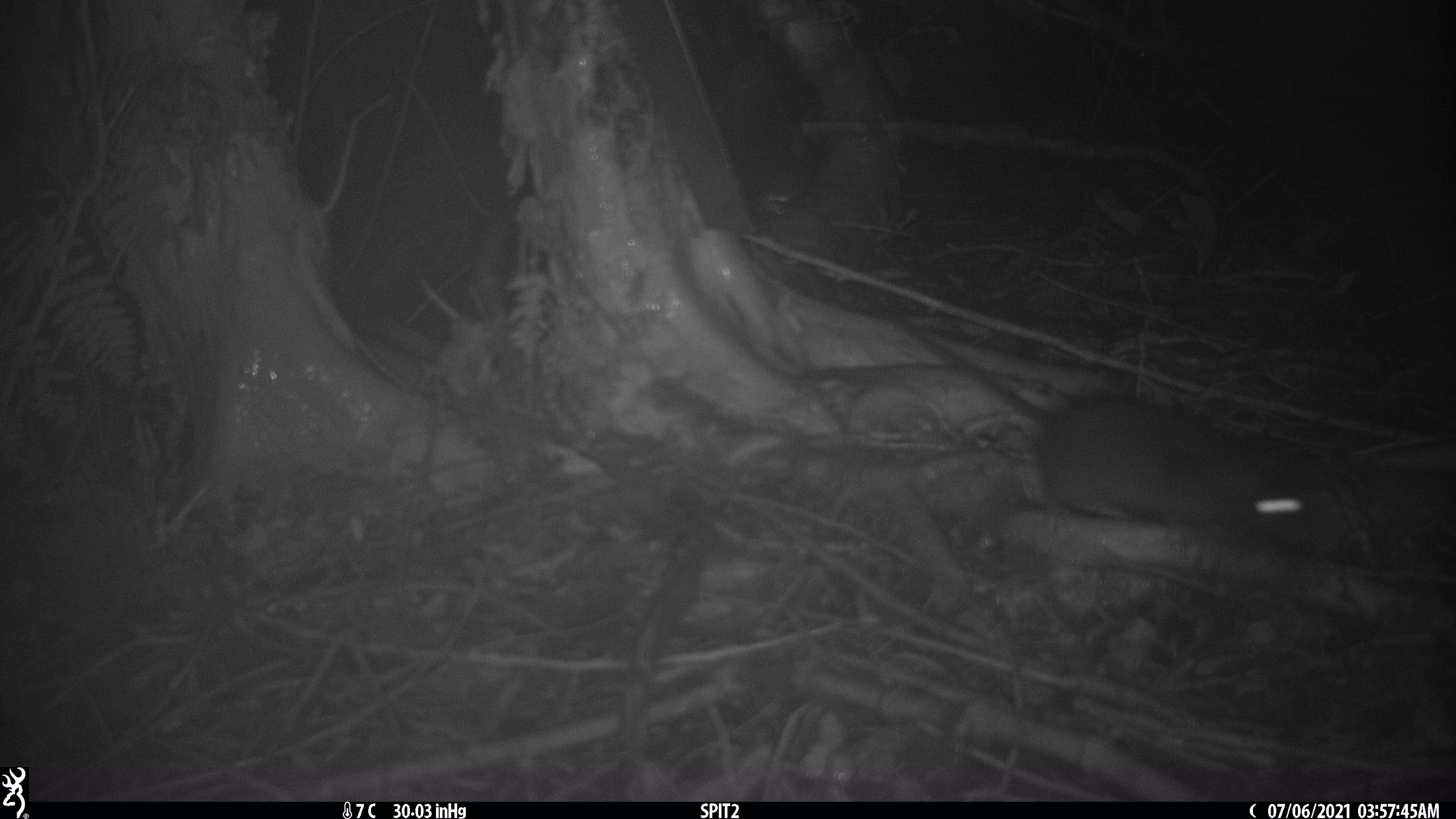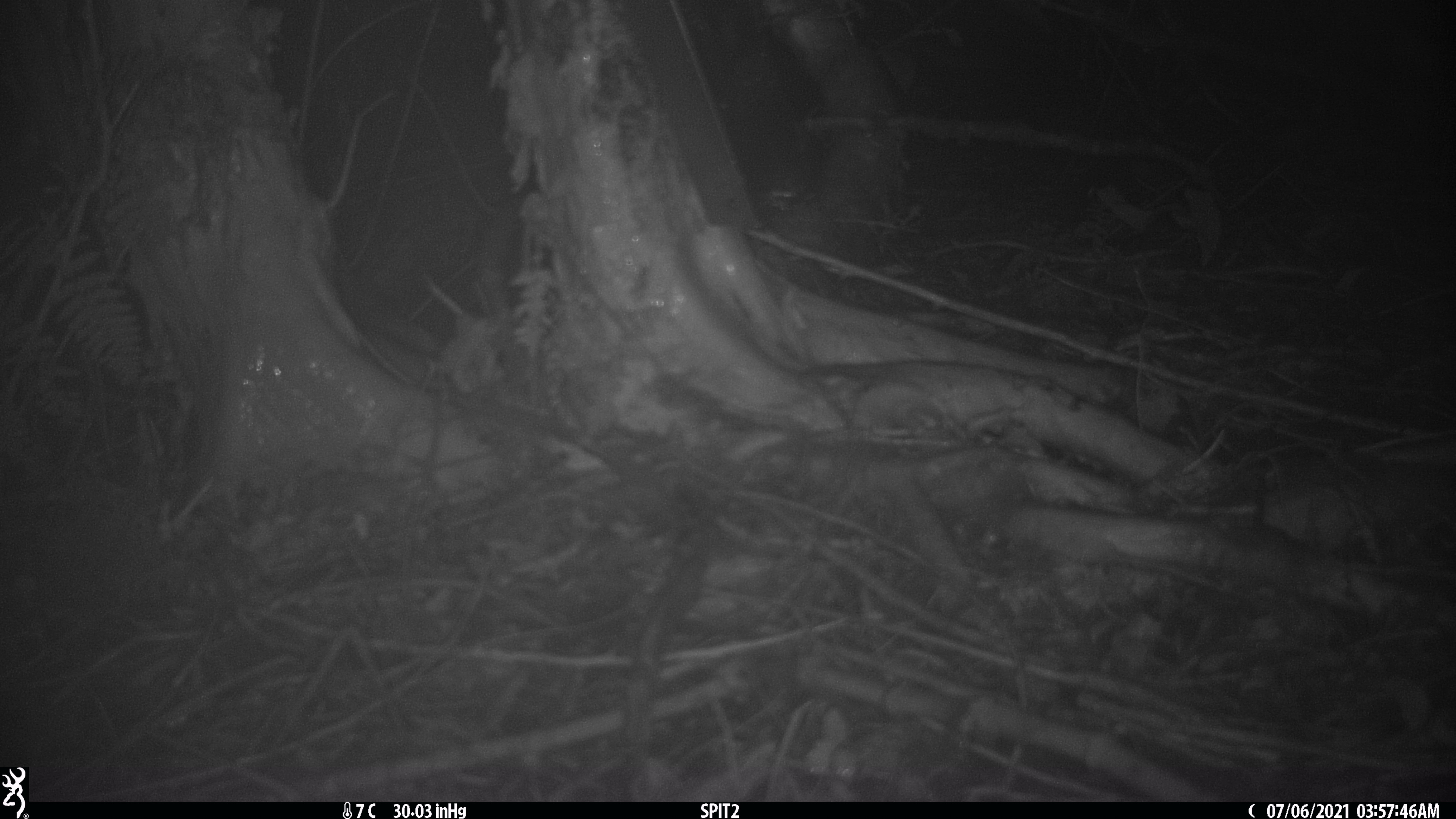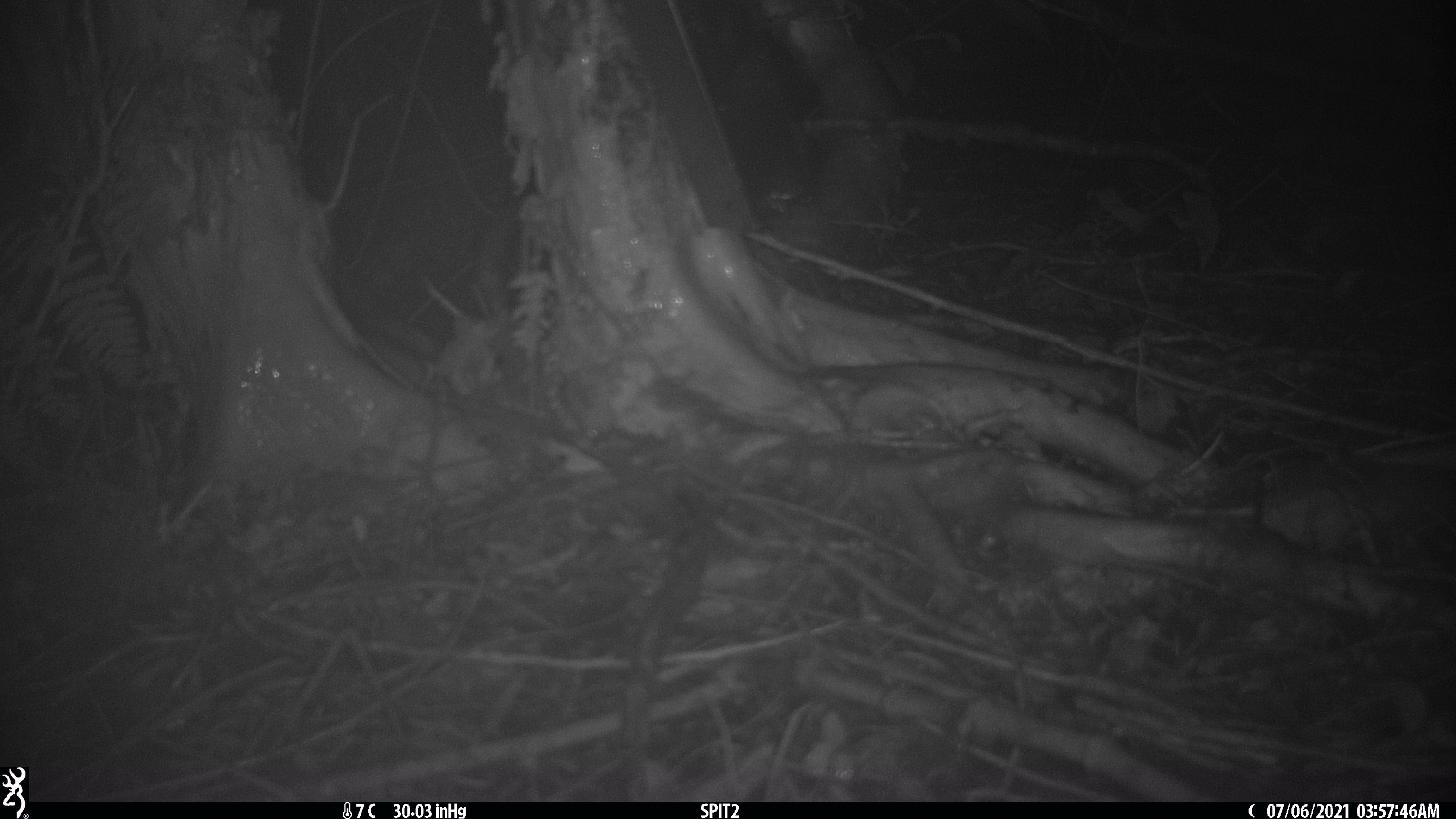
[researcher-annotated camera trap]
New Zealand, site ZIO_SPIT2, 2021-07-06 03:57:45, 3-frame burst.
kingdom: Animalia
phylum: Chordata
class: Mammalia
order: Rodentia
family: Muridae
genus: Rattus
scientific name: Rattus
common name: rat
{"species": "rat (Rattus)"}